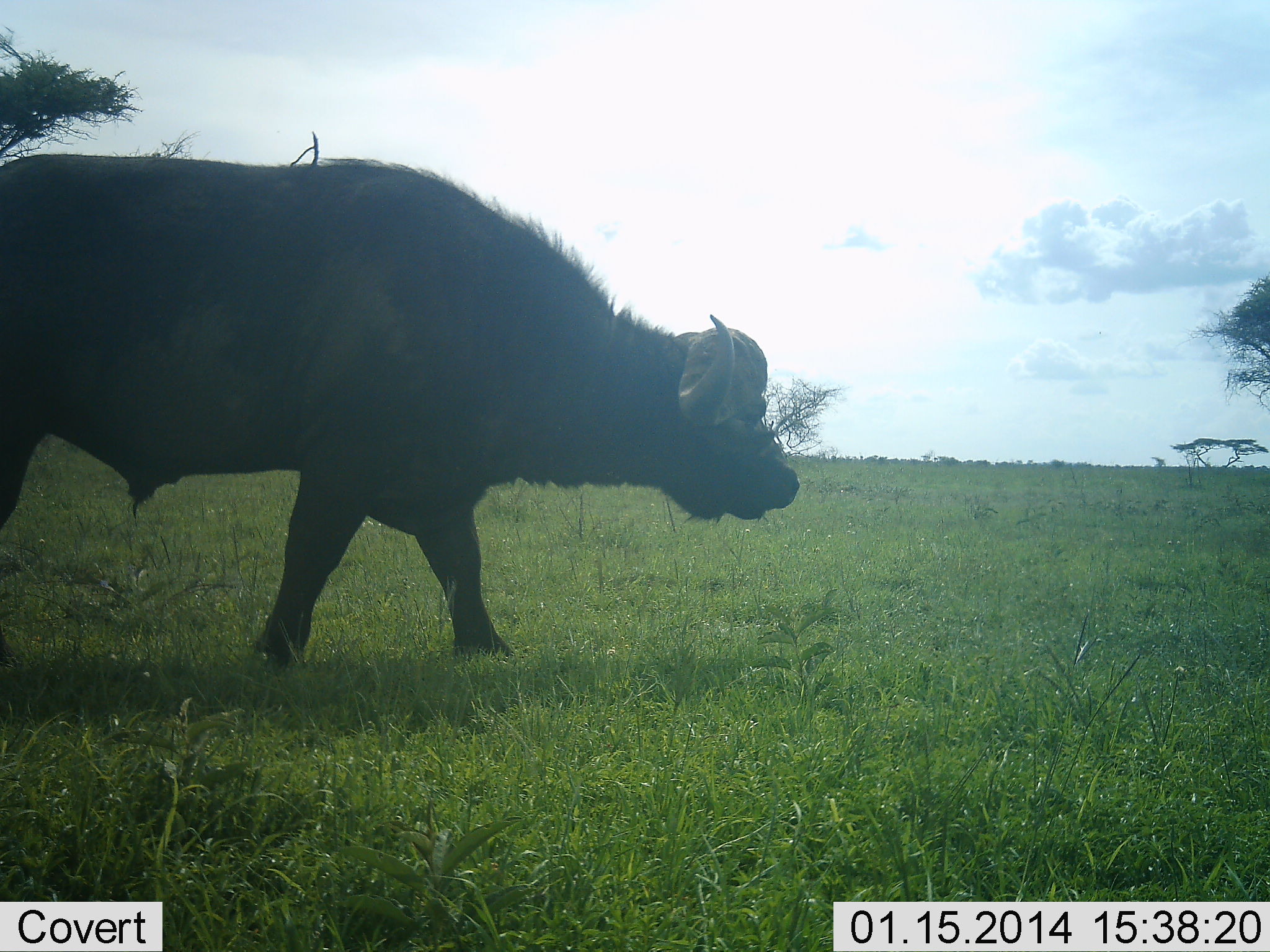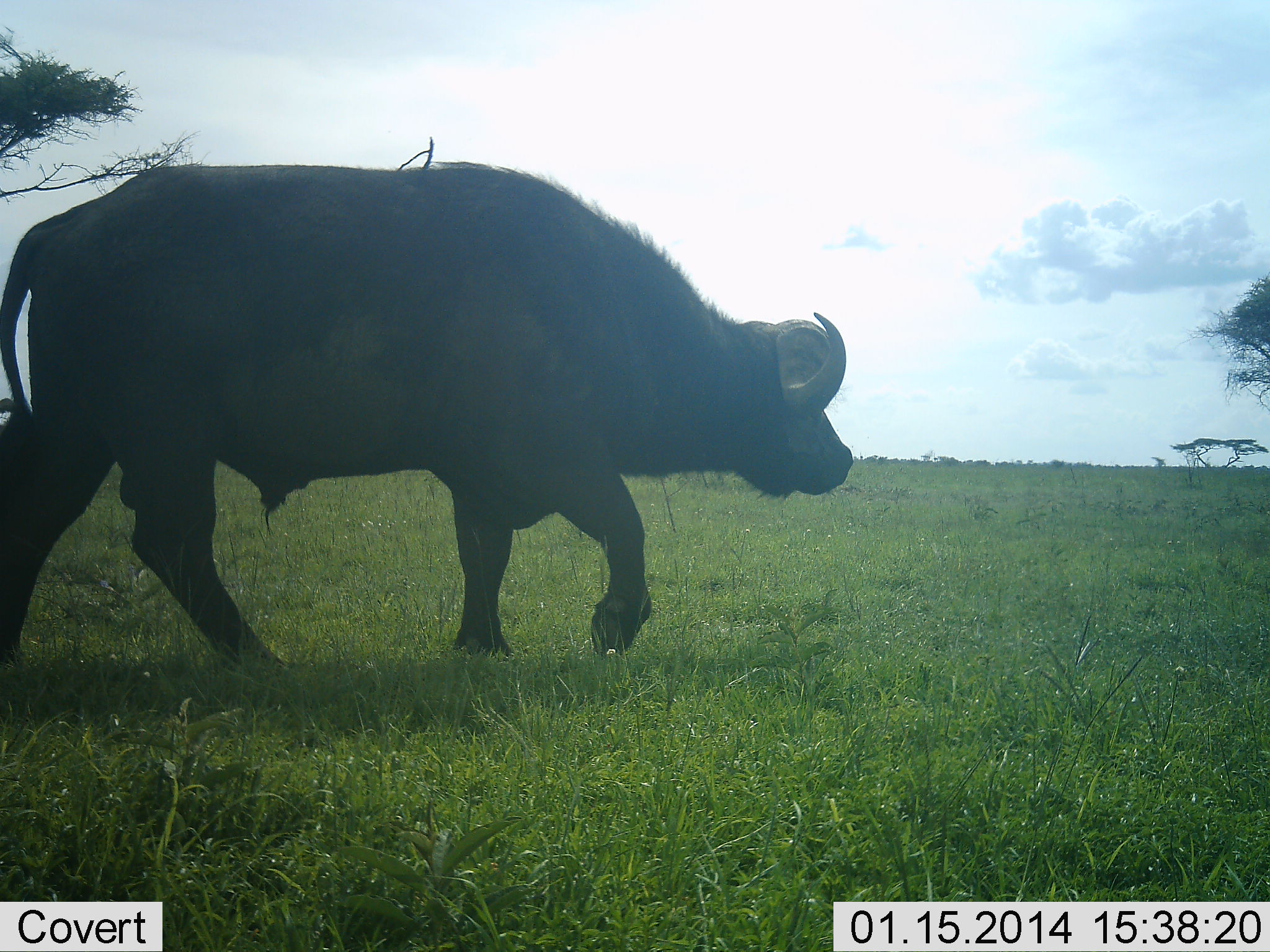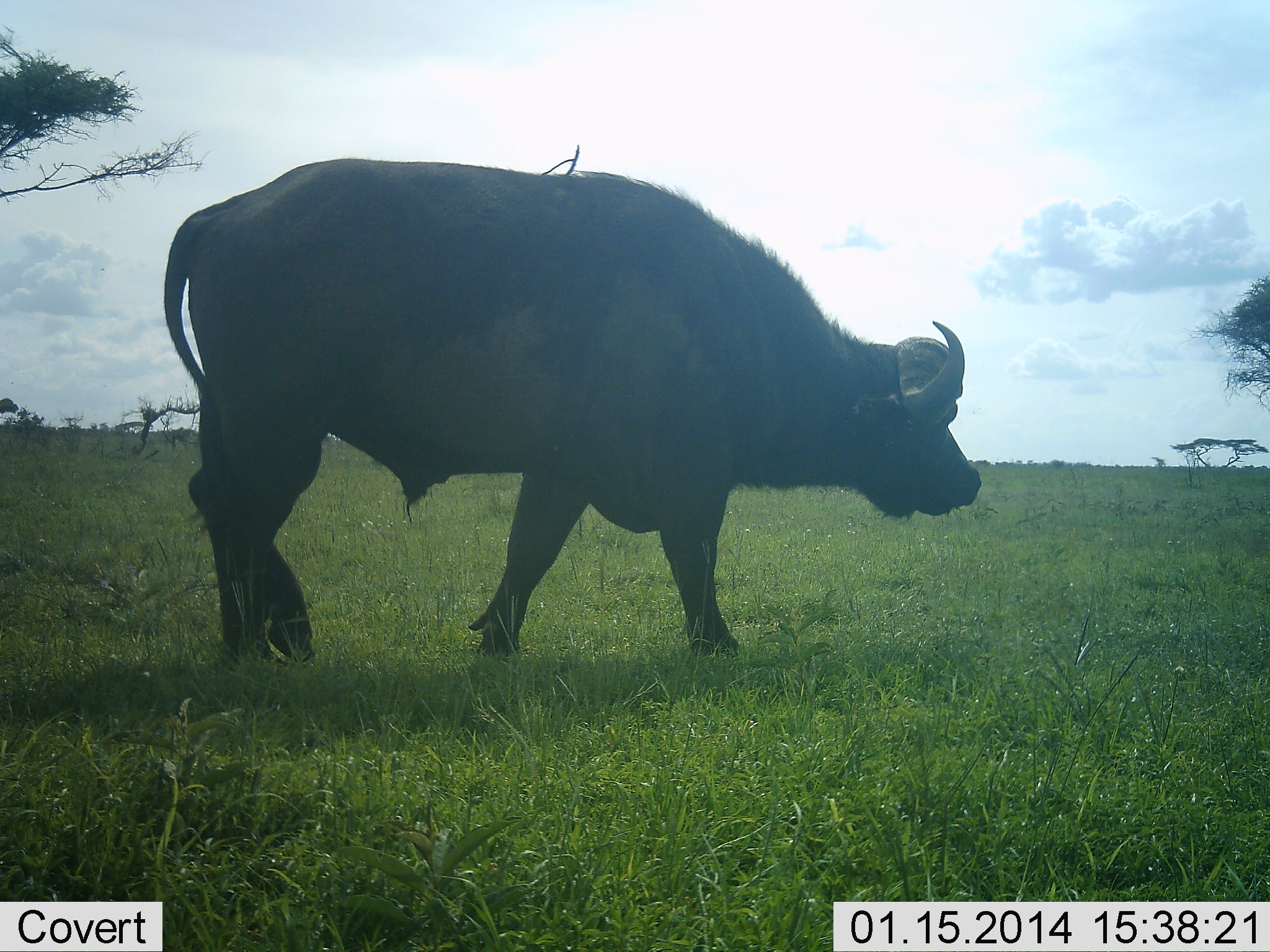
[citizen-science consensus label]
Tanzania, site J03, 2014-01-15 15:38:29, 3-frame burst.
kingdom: Animalia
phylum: Chordata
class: Mammalia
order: Artiodactyla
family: Bovidae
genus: Syncerus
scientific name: Syncerus caffer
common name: cape buffalo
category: buffalo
Buffalo (cape buffalo) (Syncerus caffer), count 1. Behavior (volunteer vote fractions): standing 10%, resting 0%, moving 90%, interacting 0%. Young present (vote fraction): 0%. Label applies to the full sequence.